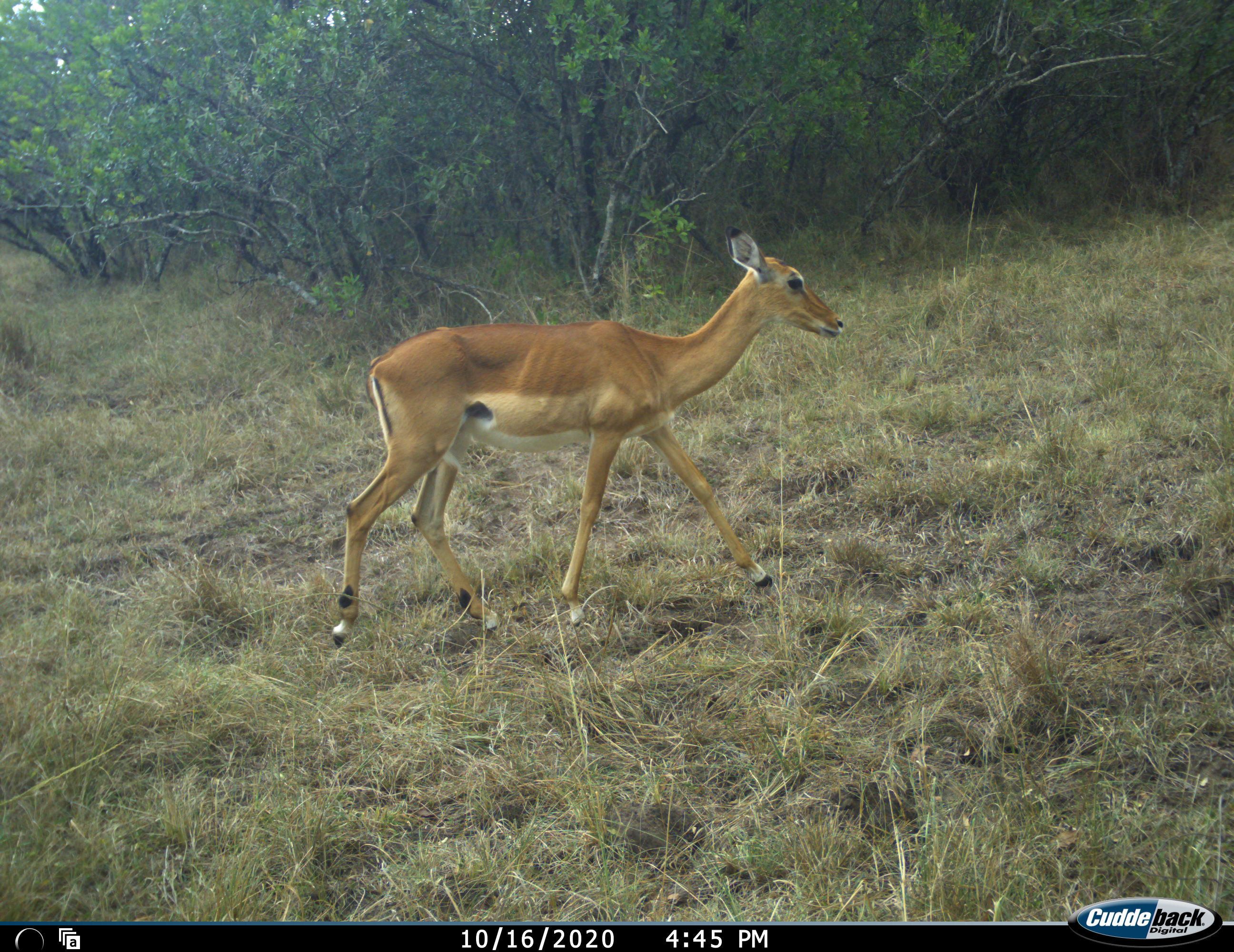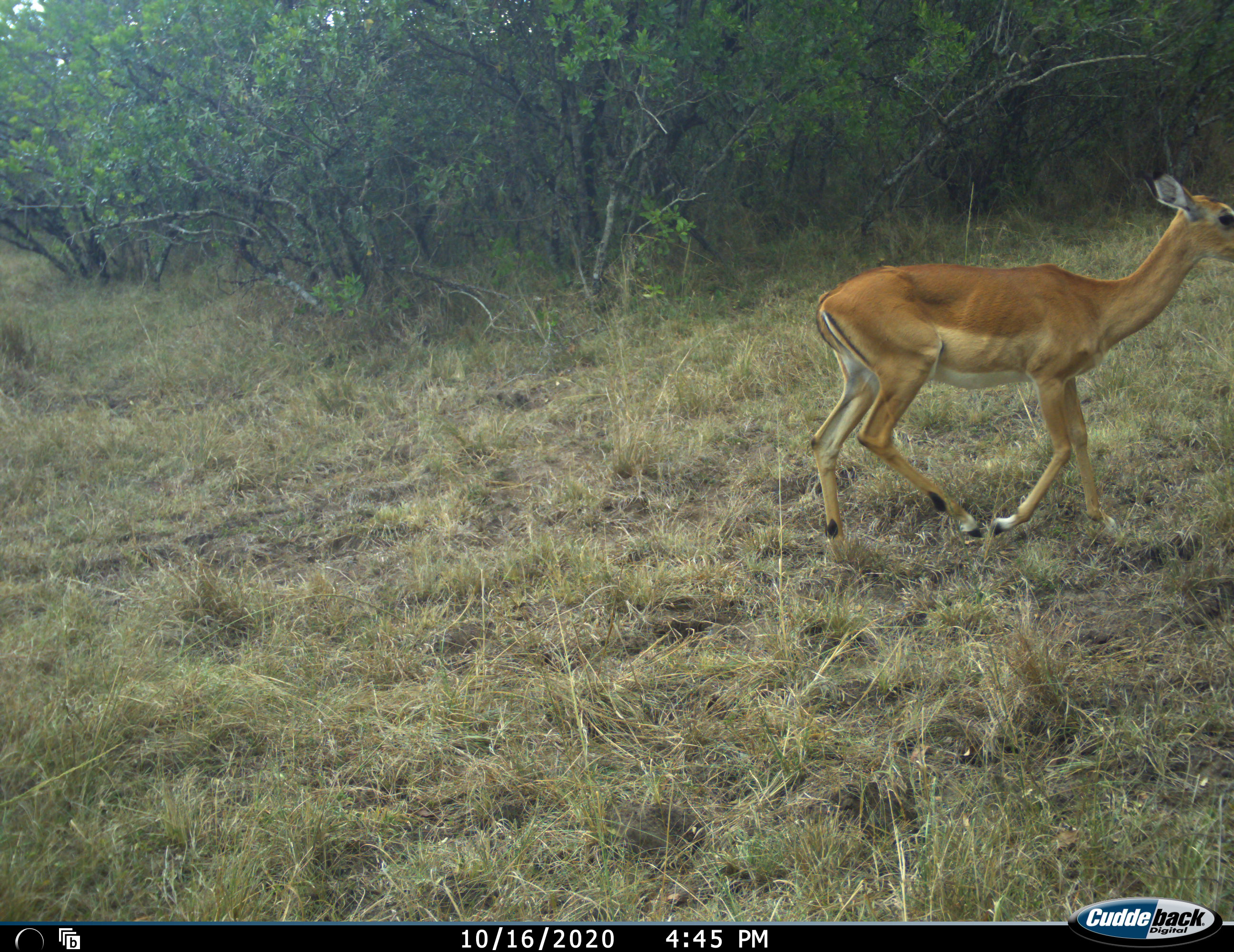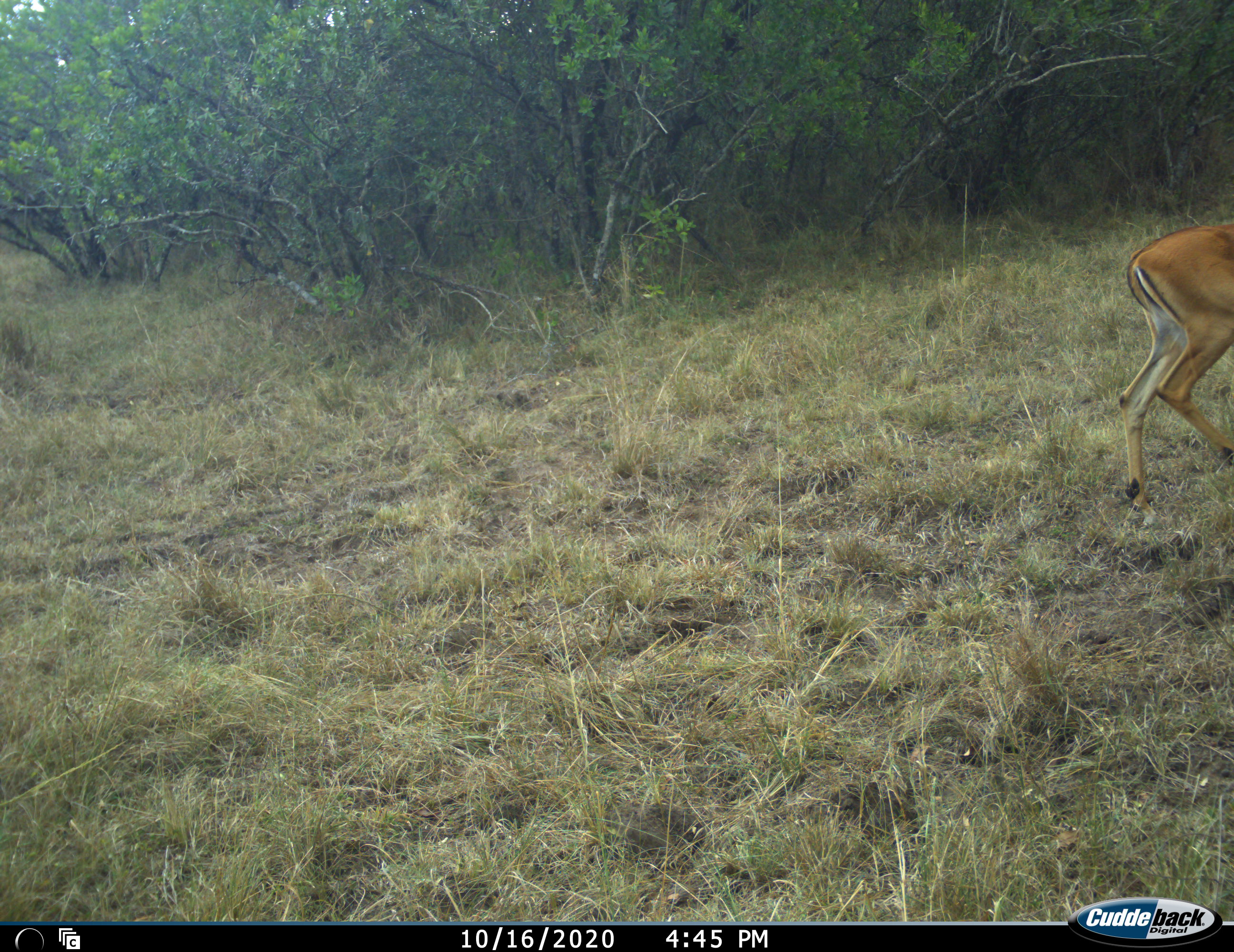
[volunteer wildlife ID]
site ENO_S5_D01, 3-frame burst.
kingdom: Animalia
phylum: Chordata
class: Mammalia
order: Artiodactyla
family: Bovidae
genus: Aepyceros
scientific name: Aepyceros melampus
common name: impala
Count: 1.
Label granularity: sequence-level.